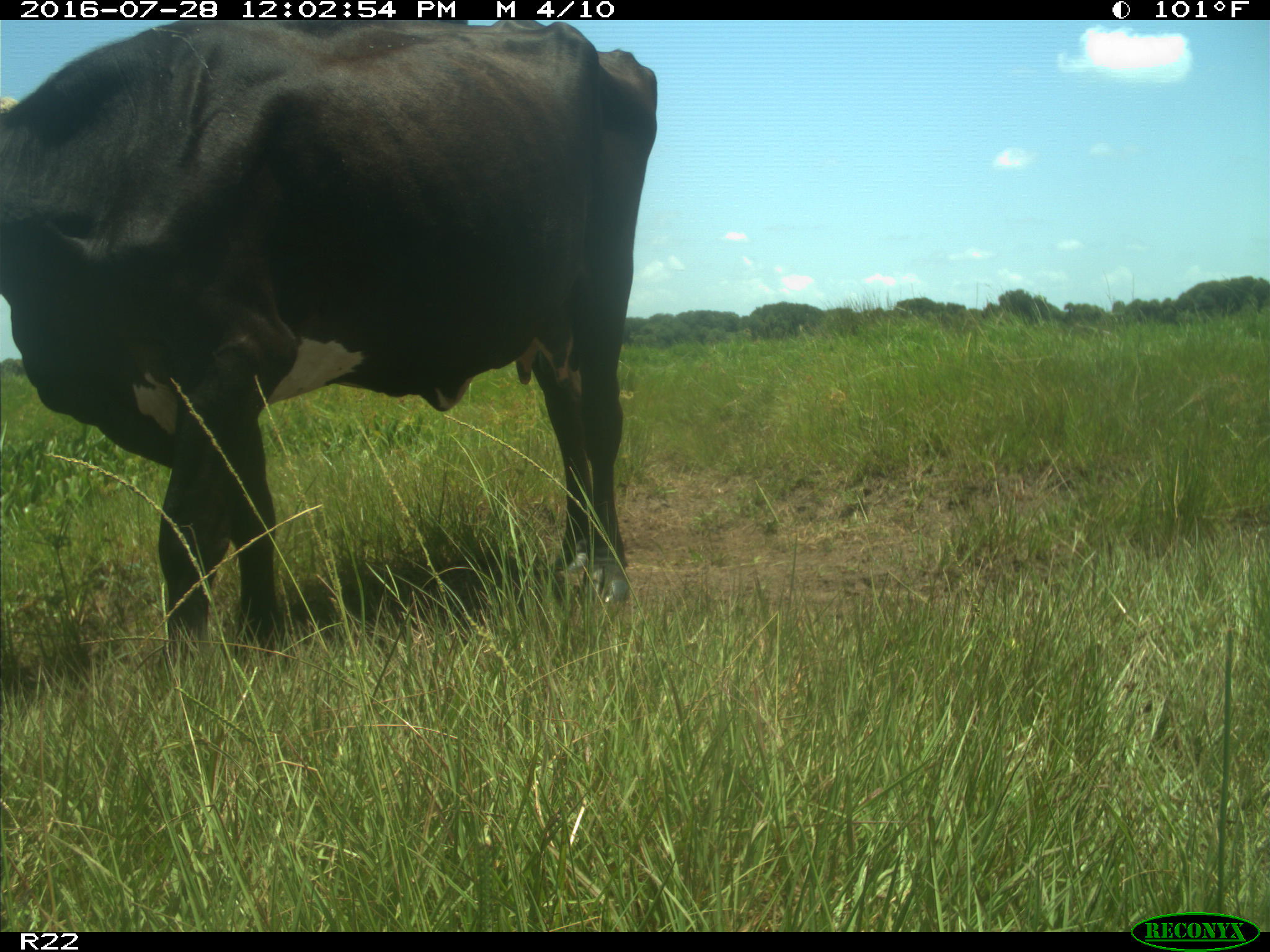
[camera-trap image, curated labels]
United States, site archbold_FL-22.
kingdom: Animalia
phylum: Chordata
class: Mammalia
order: Artiodactyla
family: Bovidae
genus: Bos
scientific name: Bos taurus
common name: domestic cow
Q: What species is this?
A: Bos taurus (domestic cow).